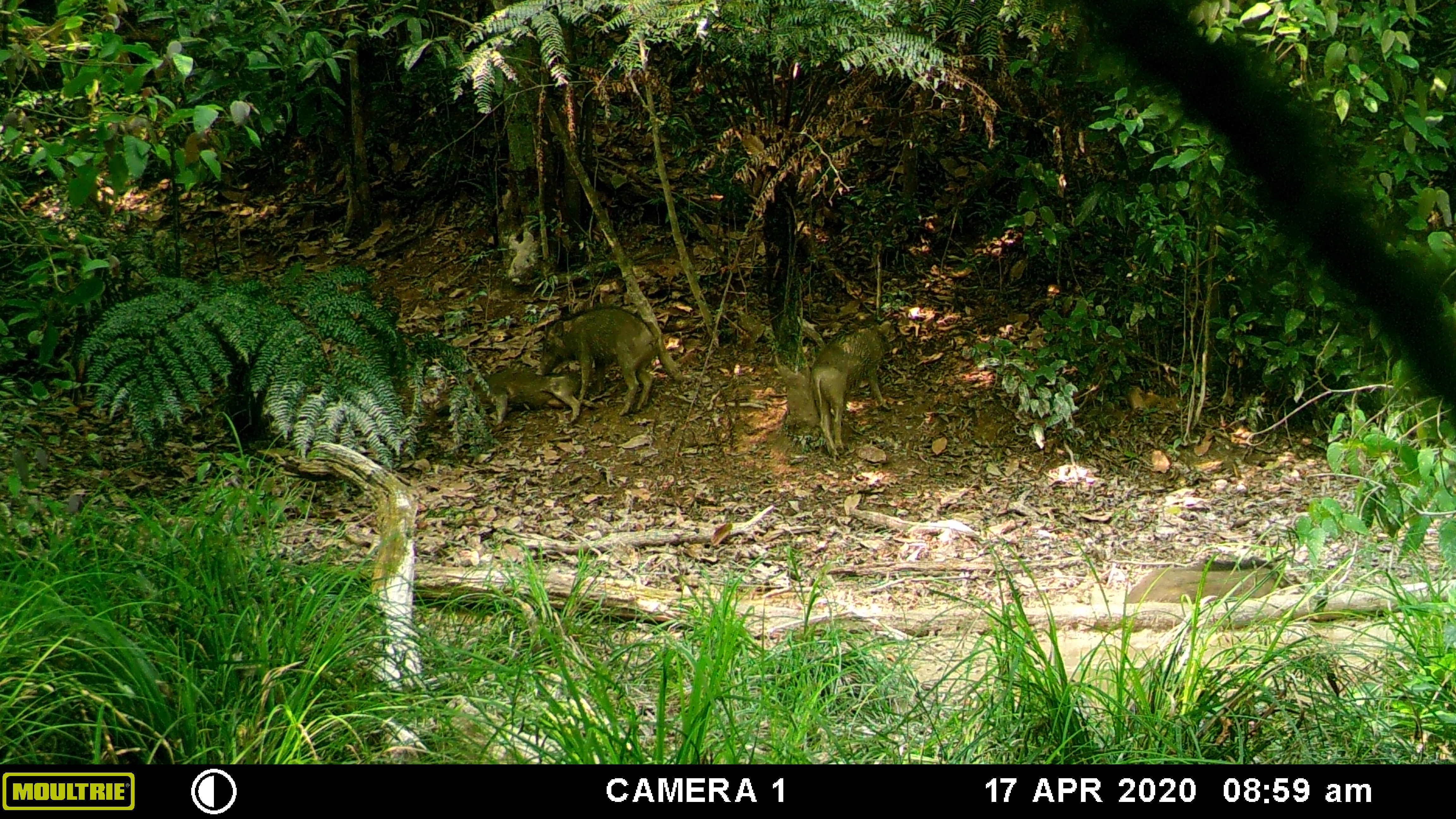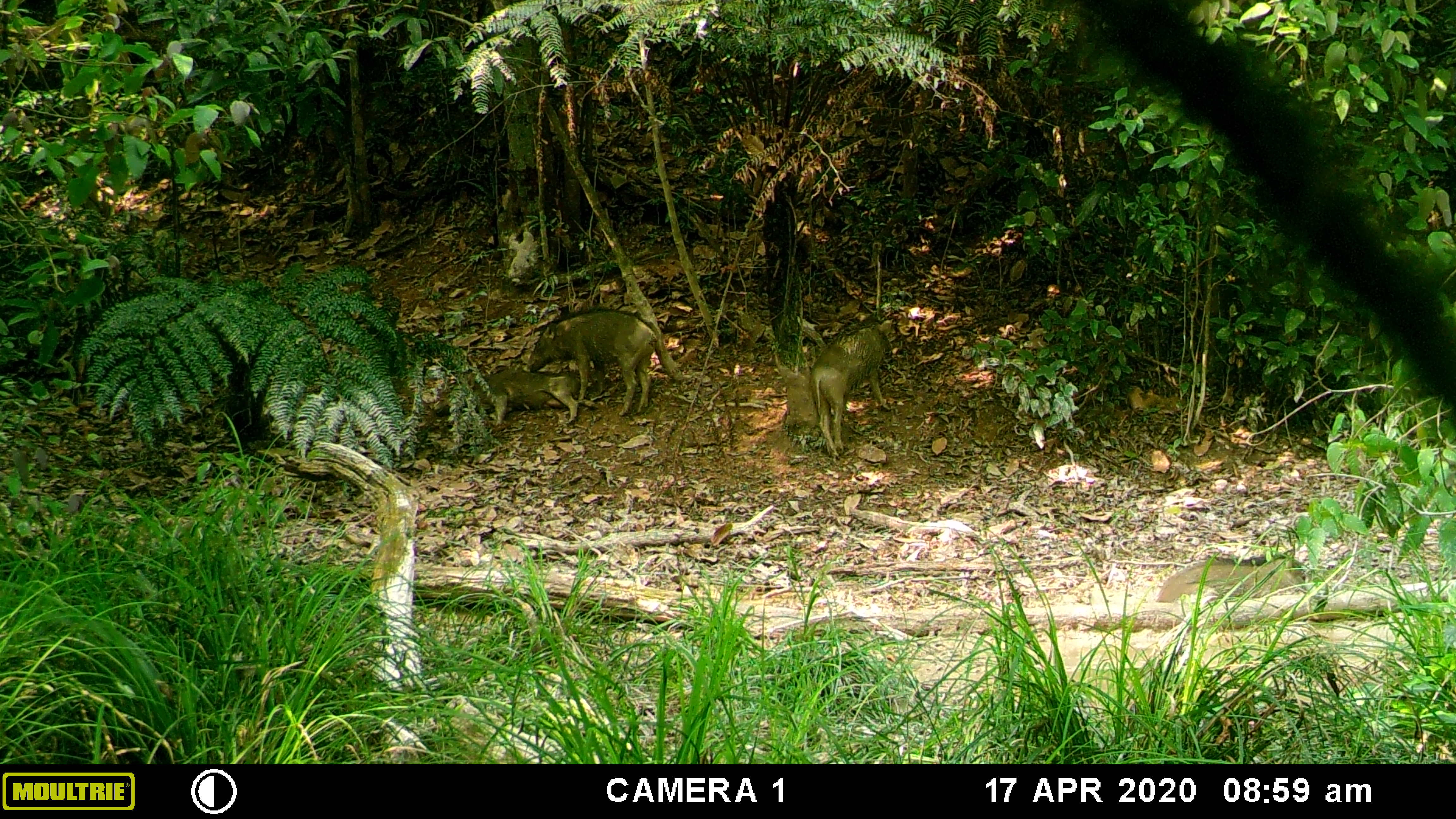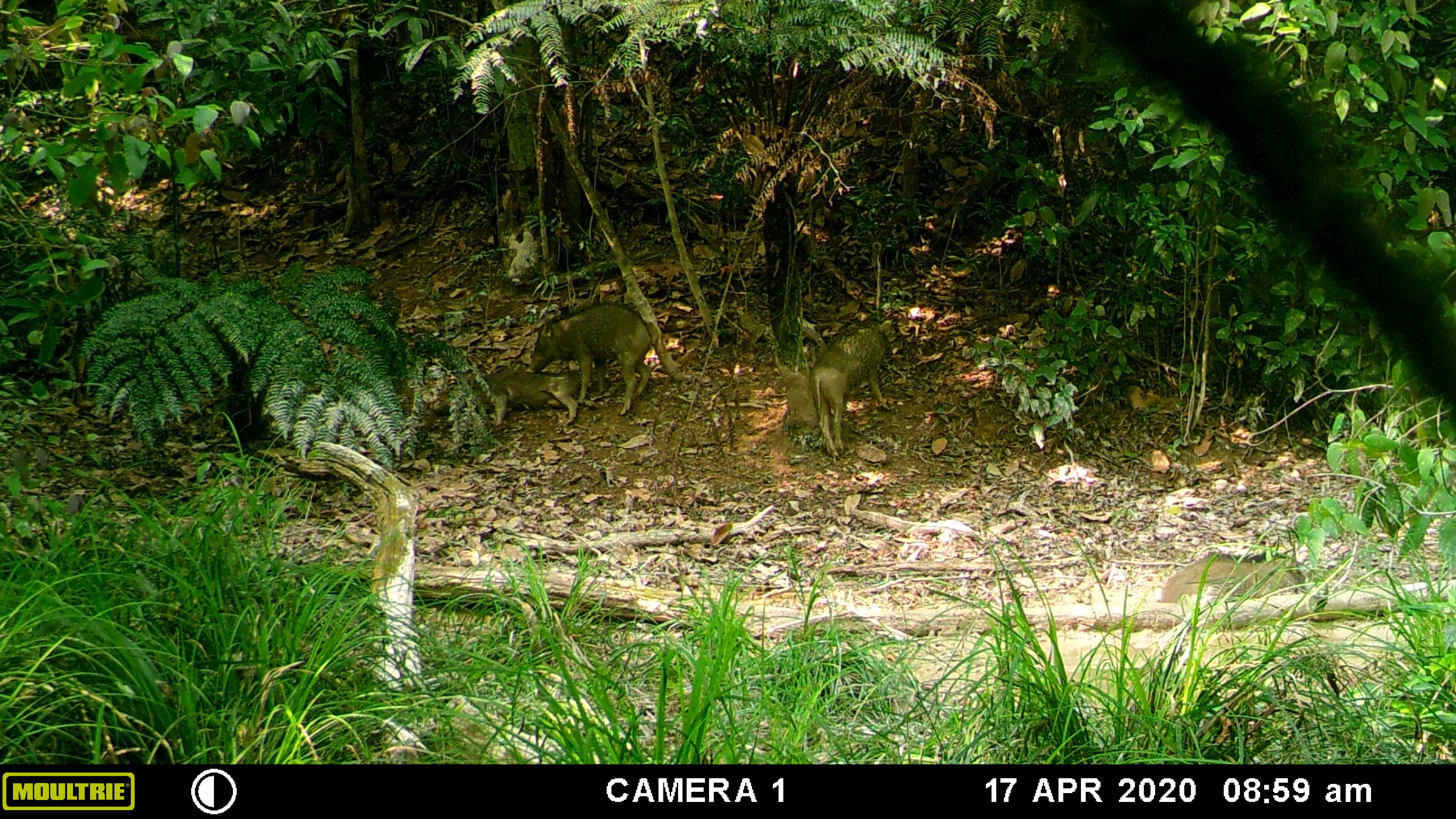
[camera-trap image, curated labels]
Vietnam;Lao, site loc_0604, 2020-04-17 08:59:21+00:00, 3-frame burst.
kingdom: Animalia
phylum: Chordata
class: Mammalia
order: Artiodactyla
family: Suidae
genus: Sus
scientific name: Sus scrofa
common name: eurasian wild pig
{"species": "eurasian wild pig (Sus scrofa)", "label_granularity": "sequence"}